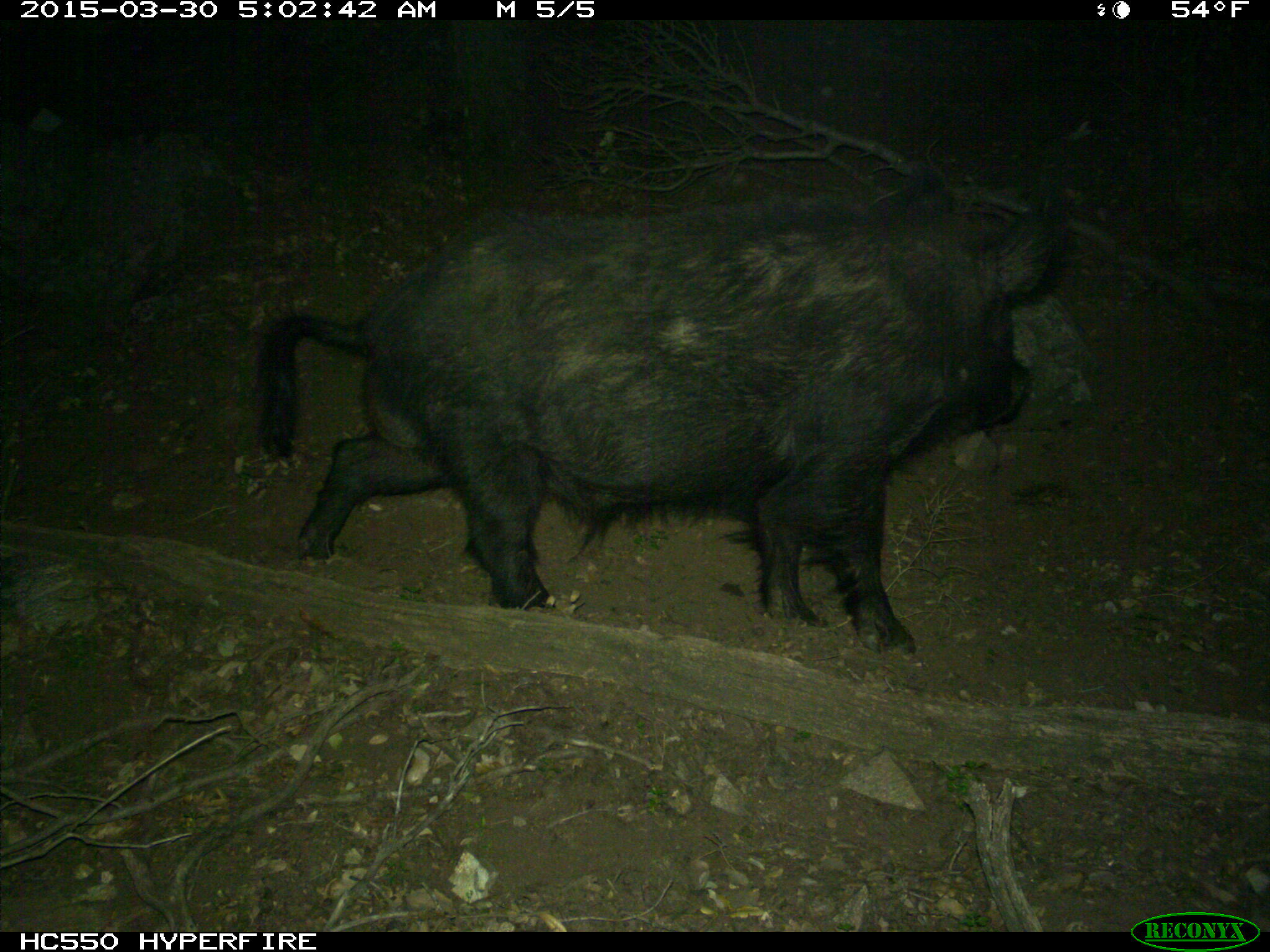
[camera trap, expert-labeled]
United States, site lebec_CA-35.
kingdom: Animalia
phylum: Chordata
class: Mammalia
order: Artiodactyla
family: Suidae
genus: Sus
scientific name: Sus scrofa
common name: wild boar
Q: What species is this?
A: Sus scrofa (wild boar).